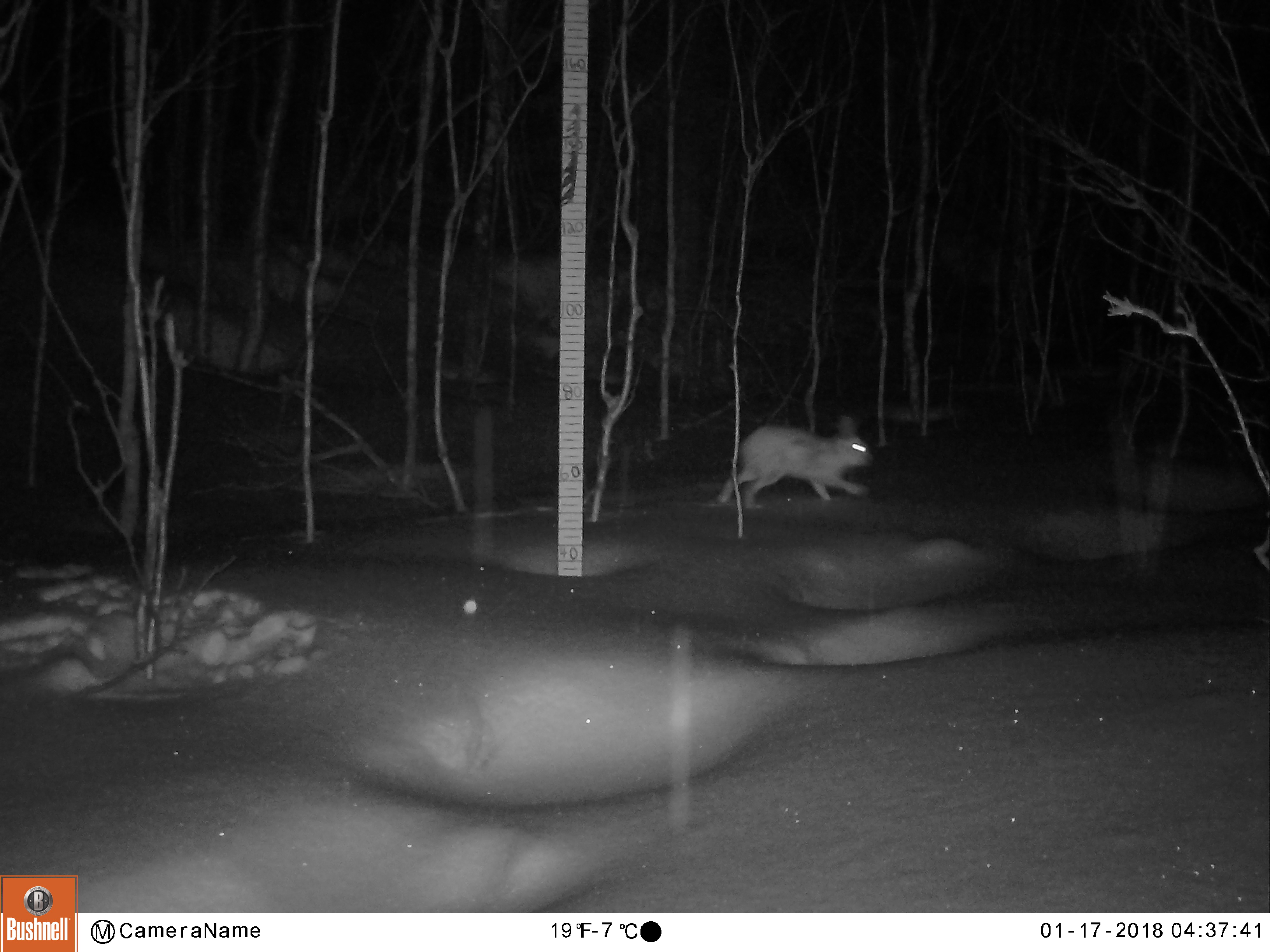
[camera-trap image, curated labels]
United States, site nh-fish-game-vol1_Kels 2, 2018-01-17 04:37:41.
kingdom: Animalia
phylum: Chordata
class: Mammalia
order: Lagomorpha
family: Leporidae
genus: Lepus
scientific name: Lepus americanus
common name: snowshoe hare